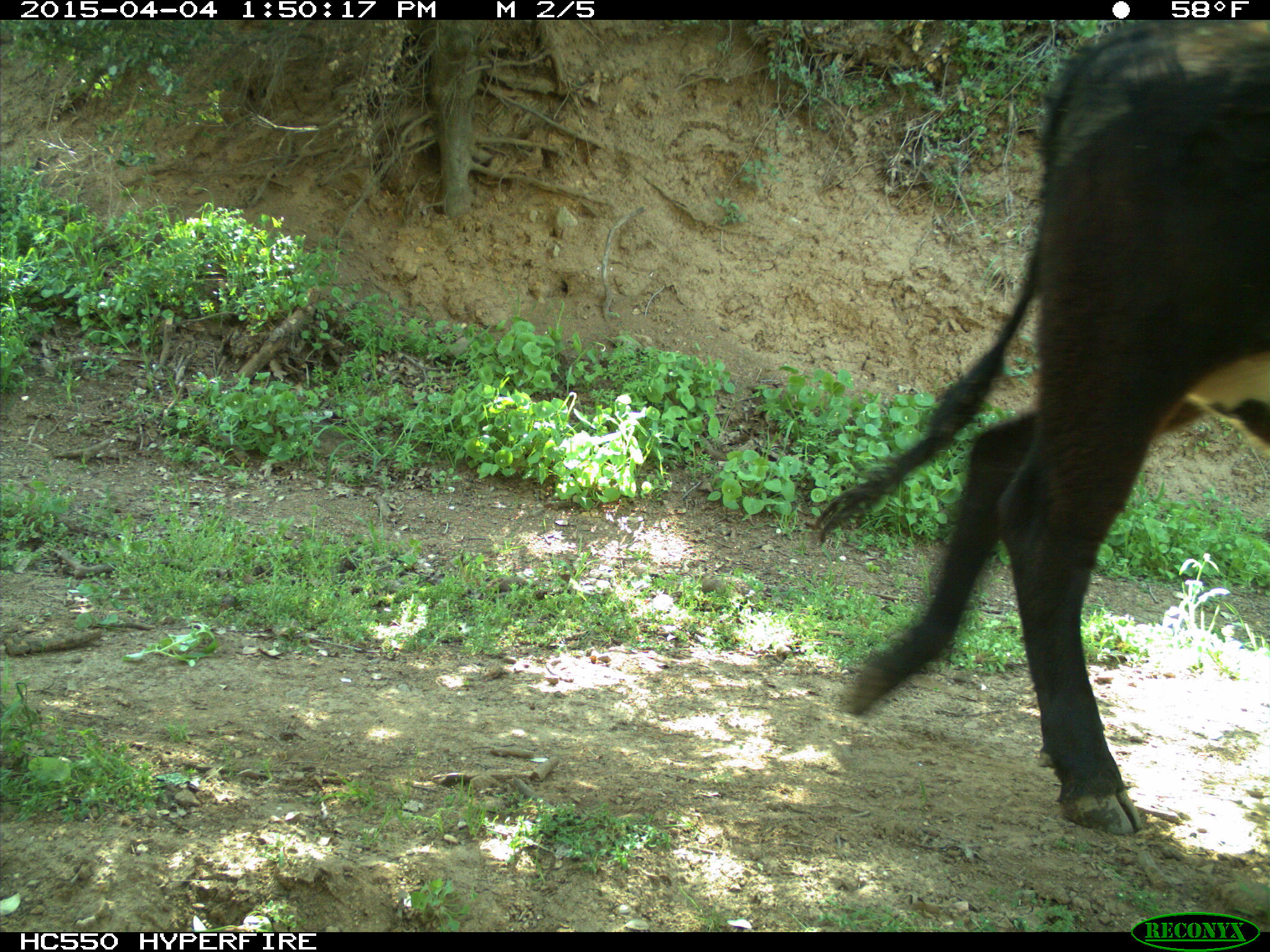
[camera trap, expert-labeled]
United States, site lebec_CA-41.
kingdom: Animalia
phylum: Chordata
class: Mammalia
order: Artiodactyla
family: Bovidae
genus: Bos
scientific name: Bos taurus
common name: domestic cow